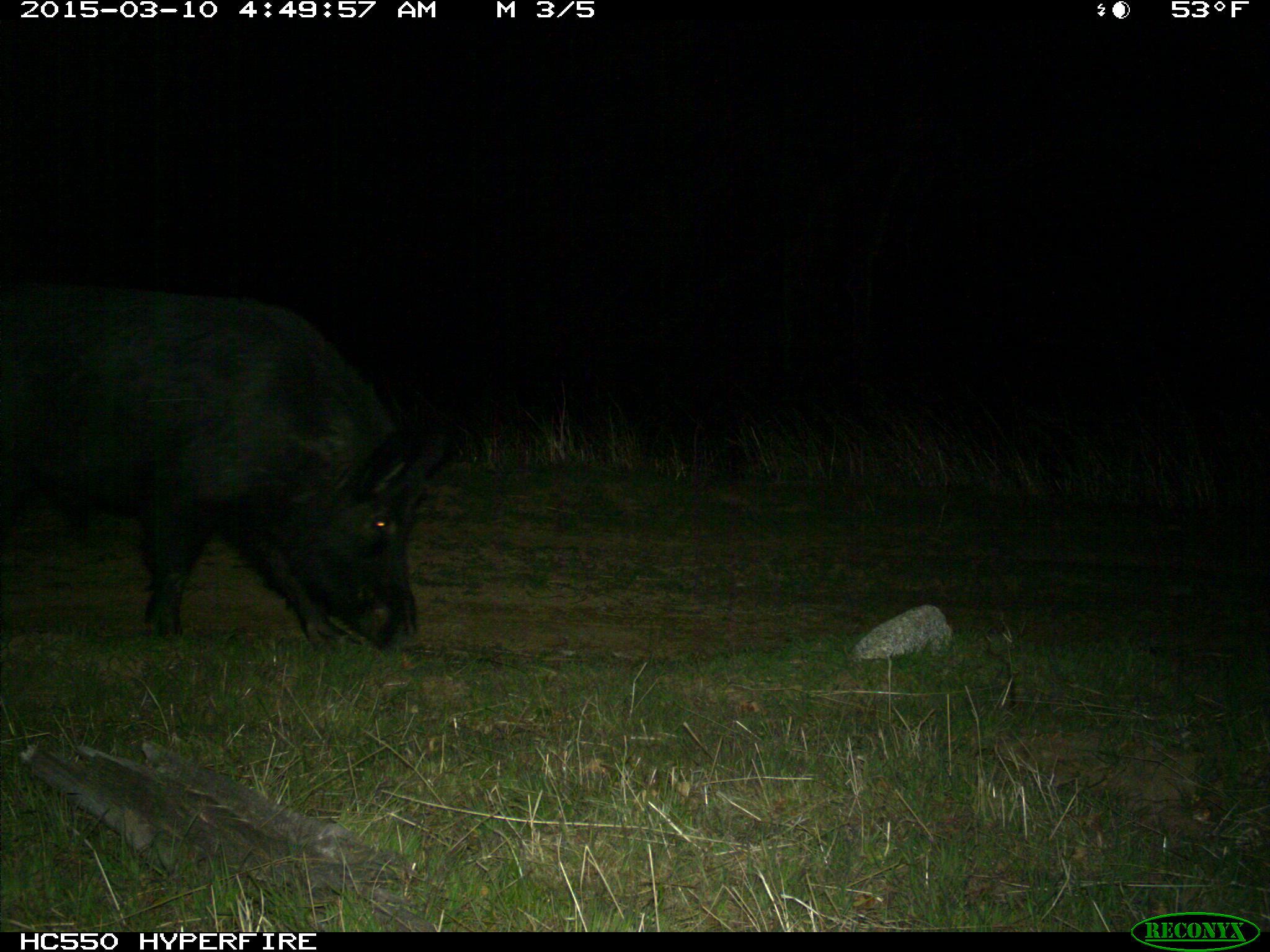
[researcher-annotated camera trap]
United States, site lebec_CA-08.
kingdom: Animalia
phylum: Chordata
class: Mammalia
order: Artiodactyla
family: Suidae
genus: Sus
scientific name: Sus scrofa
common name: wild boar